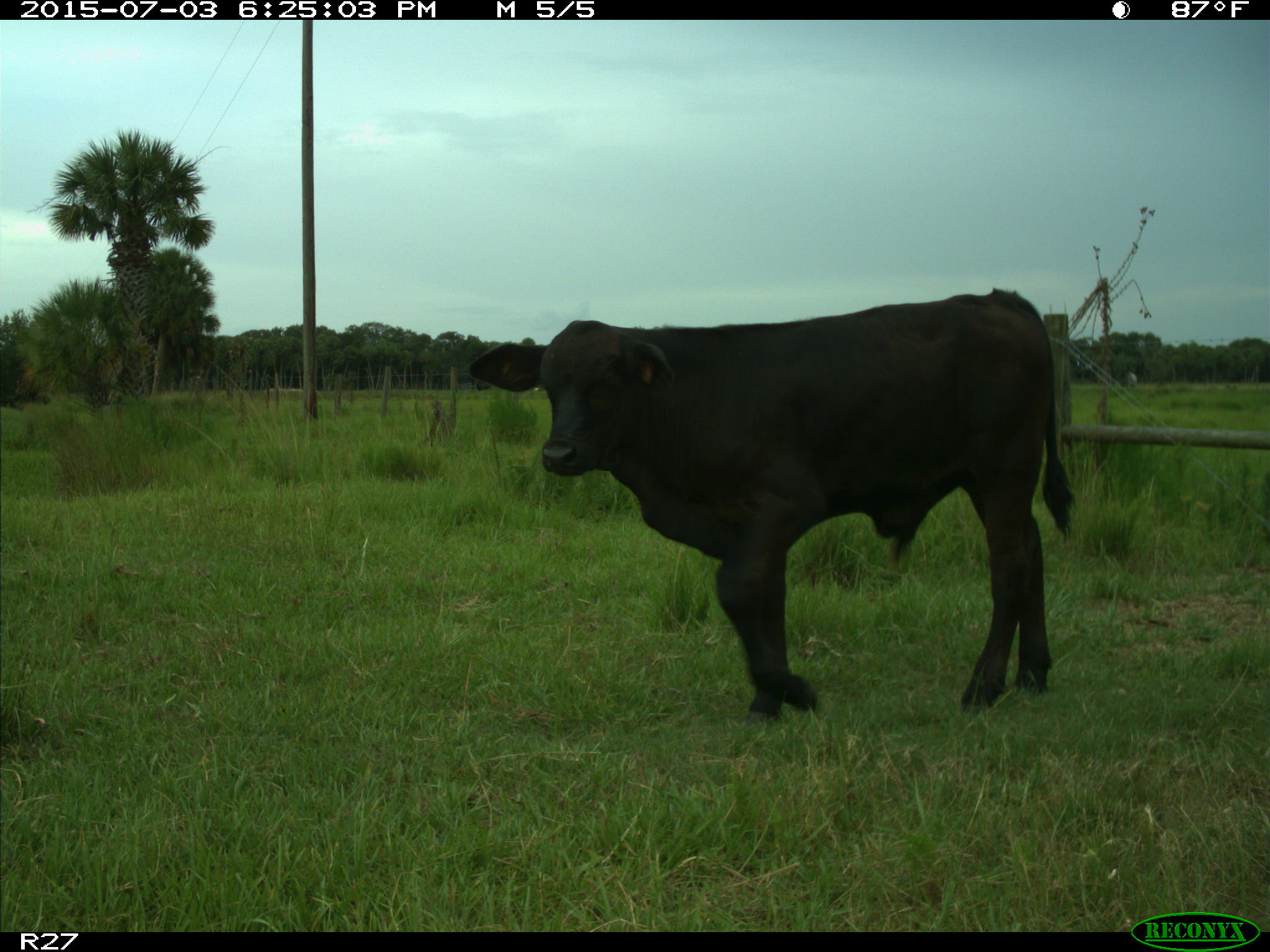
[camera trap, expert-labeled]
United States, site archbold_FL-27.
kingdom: Animalia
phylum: Chordata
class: Mammalia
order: Artiodactyla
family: Bovidae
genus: Bos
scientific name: Bos taurus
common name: domestic cow